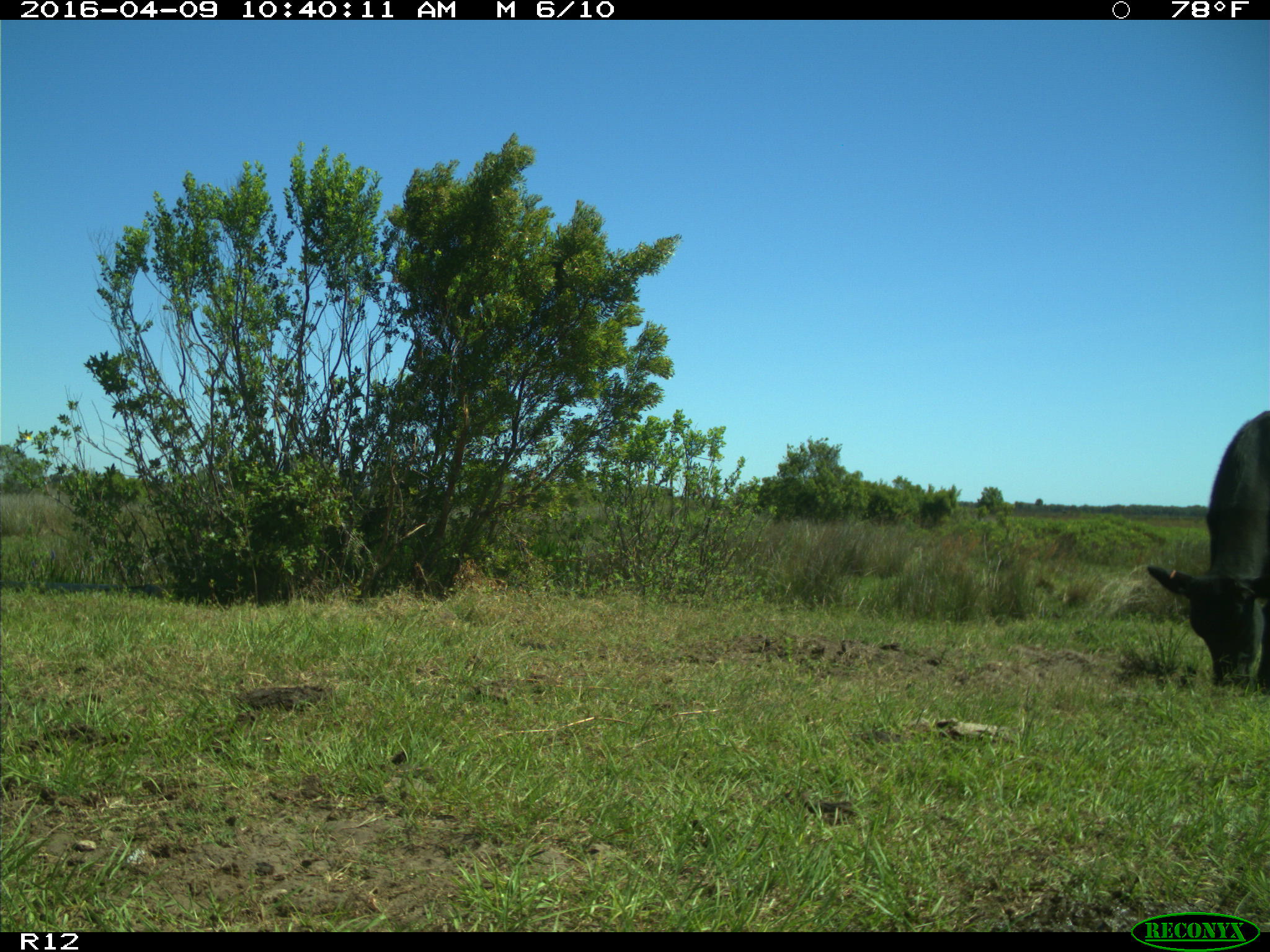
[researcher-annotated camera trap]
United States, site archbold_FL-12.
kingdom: Animalia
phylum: Chordata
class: Mammalia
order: Artiodactyla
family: Bovidae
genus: Bos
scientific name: Bos taurus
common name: domestic cow